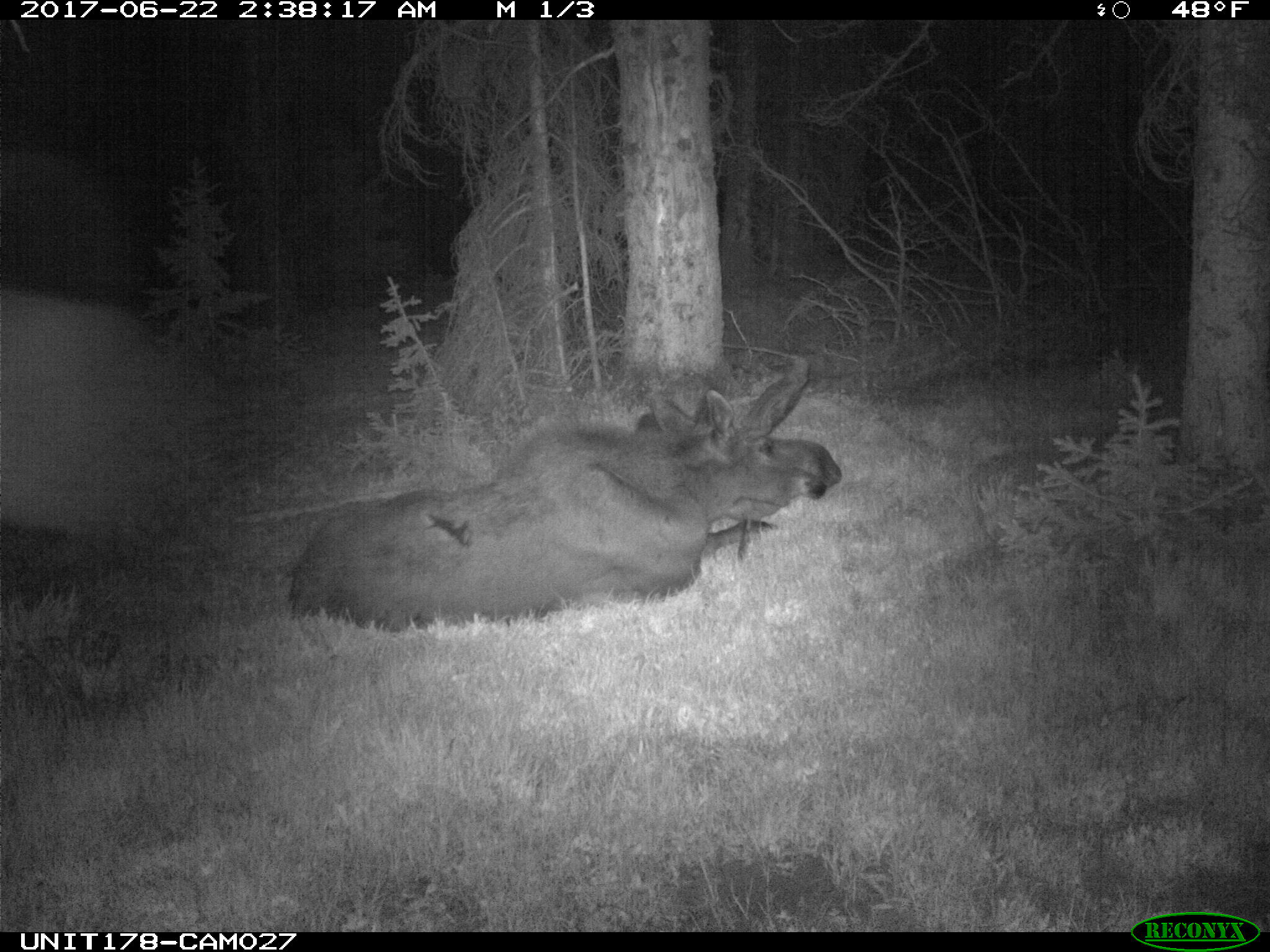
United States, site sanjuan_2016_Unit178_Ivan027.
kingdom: Animalia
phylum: Chordata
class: Mammalia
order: Artiodactyla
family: Cervidae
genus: Alces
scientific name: Alces alces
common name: moose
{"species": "Alces alces (moose)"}